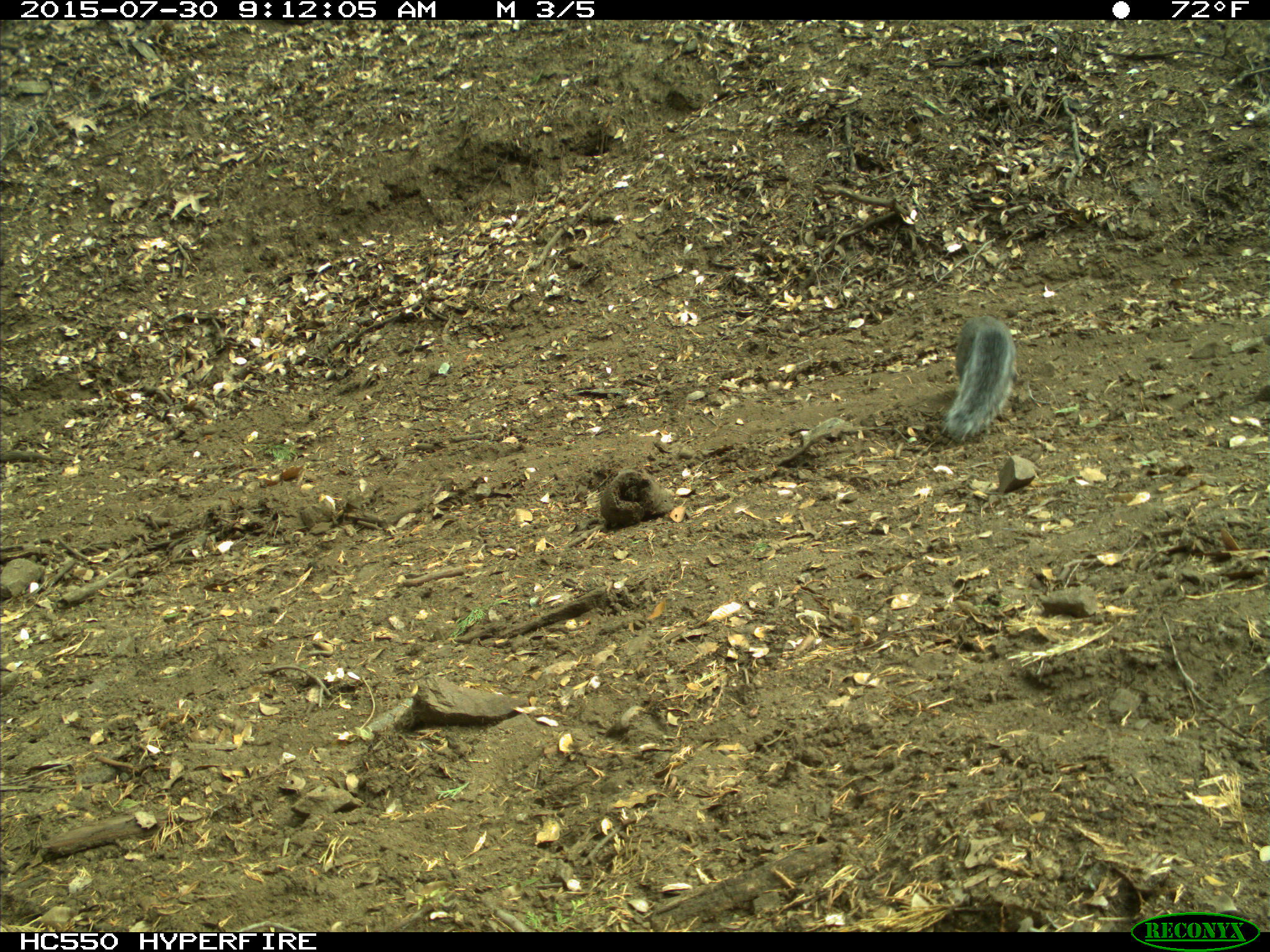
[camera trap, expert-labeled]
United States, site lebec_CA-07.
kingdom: Animalia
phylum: Chordata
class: Mammalia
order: Rodentia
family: Sciuridae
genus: Sciurus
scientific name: Sciurus carolinensis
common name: eastern gray squirrel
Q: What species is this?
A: Sciurus carolinensis (eastern gray squirrel).